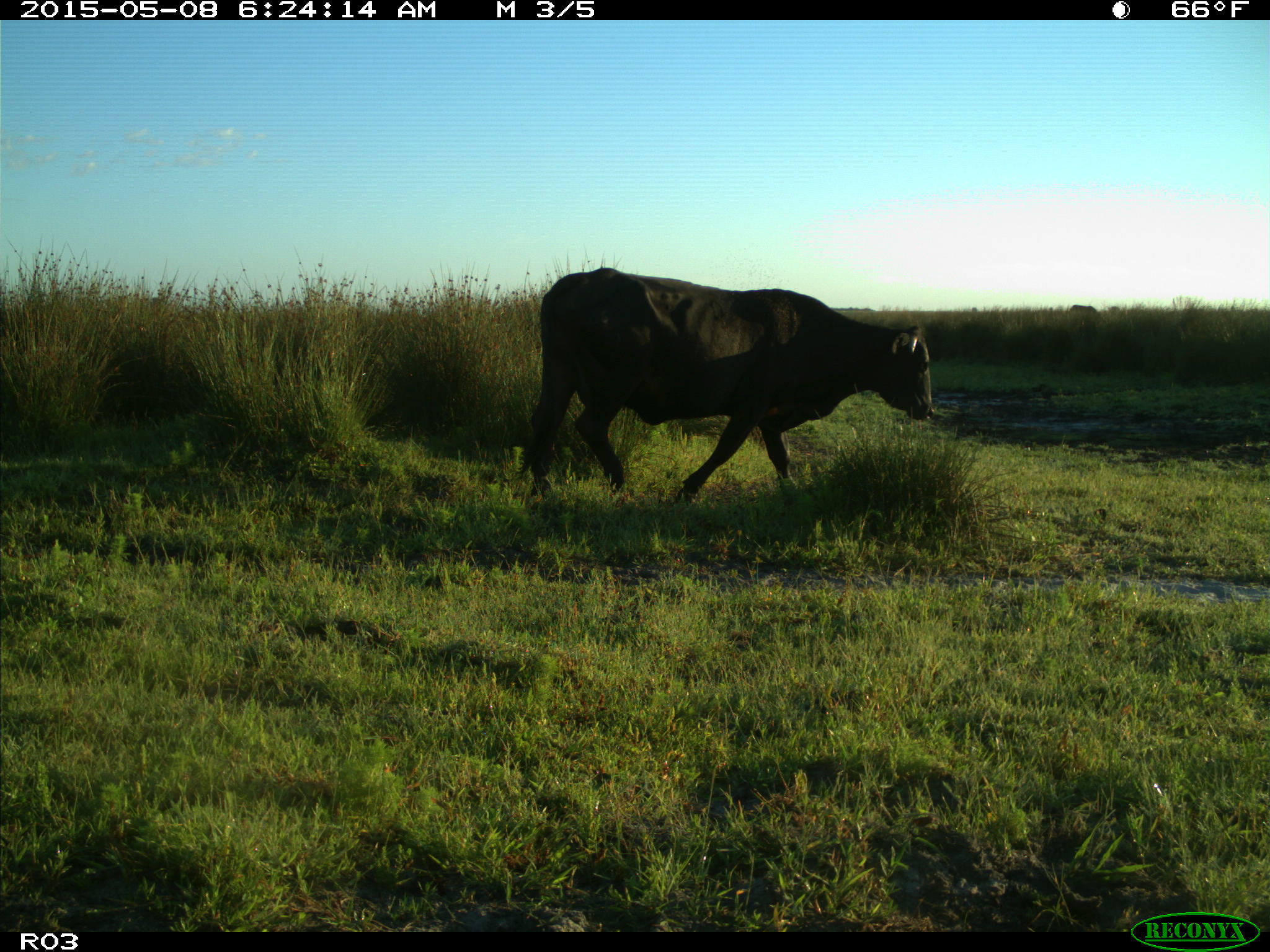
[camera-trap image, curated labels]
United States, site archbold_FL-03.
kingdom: Animalia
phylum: Chordata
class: Mammalia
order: Artiodactyla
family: Bovidae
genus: Bos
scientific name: Bos taurus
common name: domestic cow